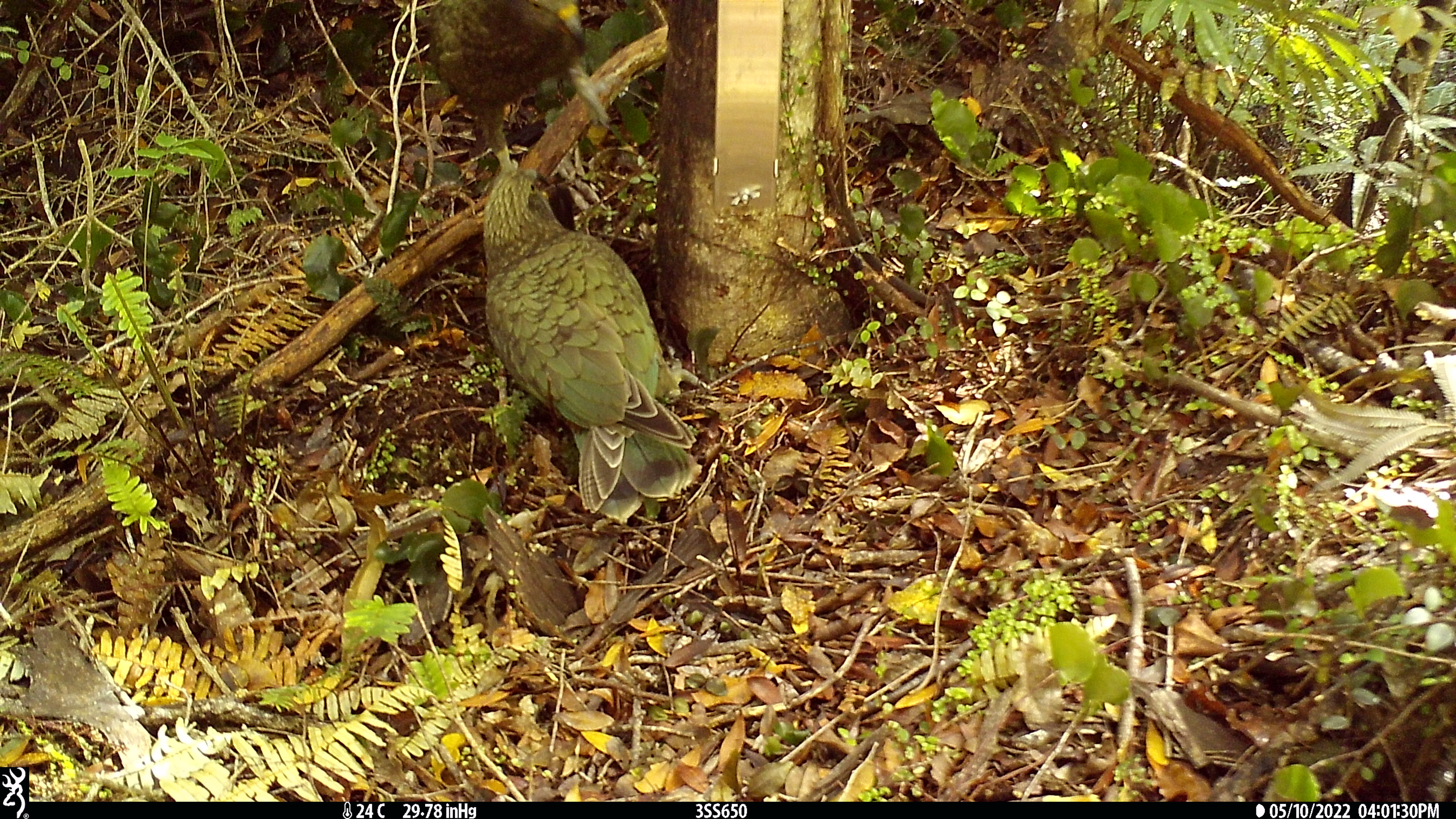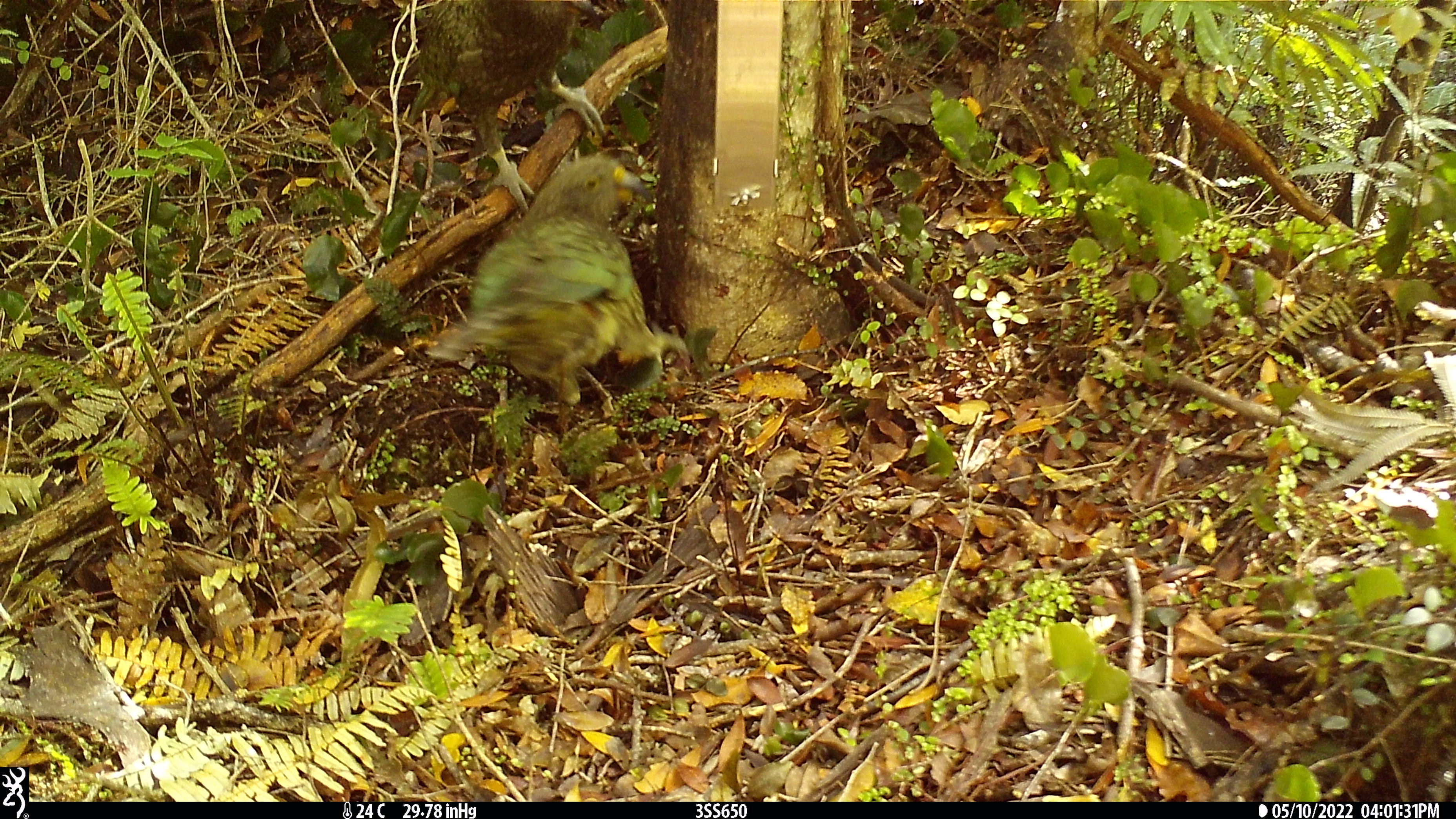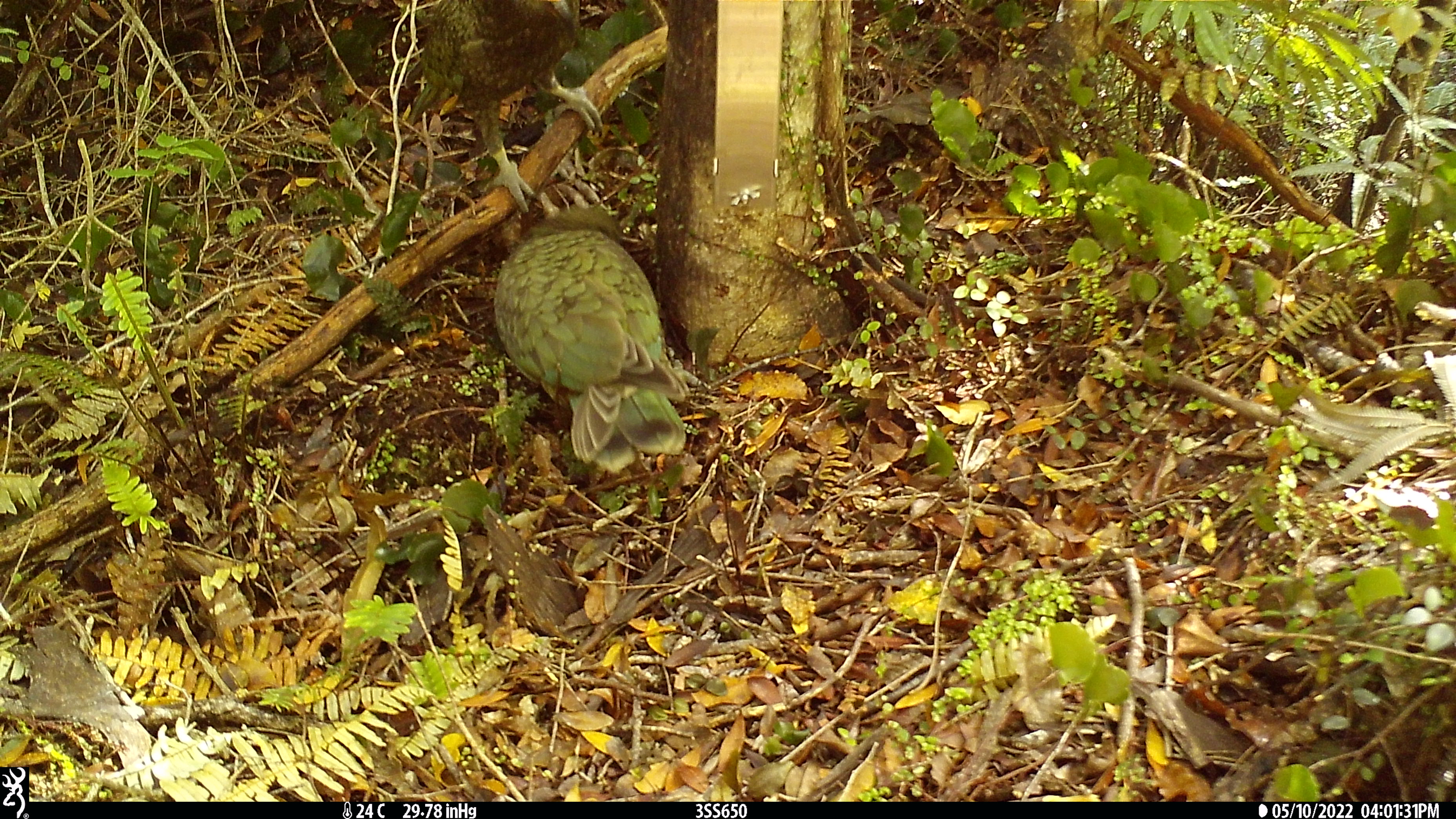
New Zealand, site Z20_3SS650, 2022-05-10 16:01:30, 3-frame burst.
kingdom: Animalia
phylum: Chordata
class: Aves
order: Psittaciformes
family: Strigopidae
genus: Nestor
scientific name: Nestor notabilis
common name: kea